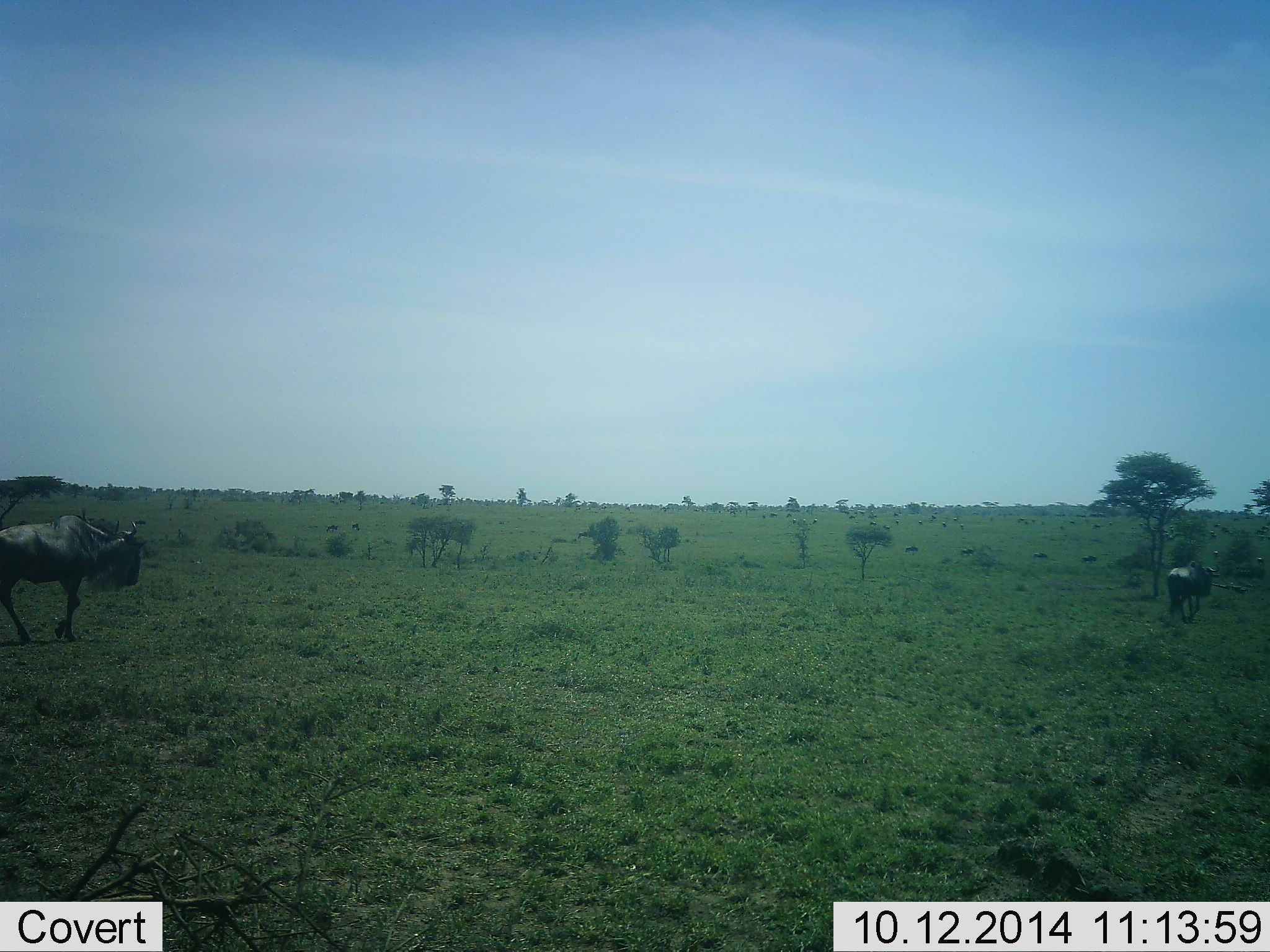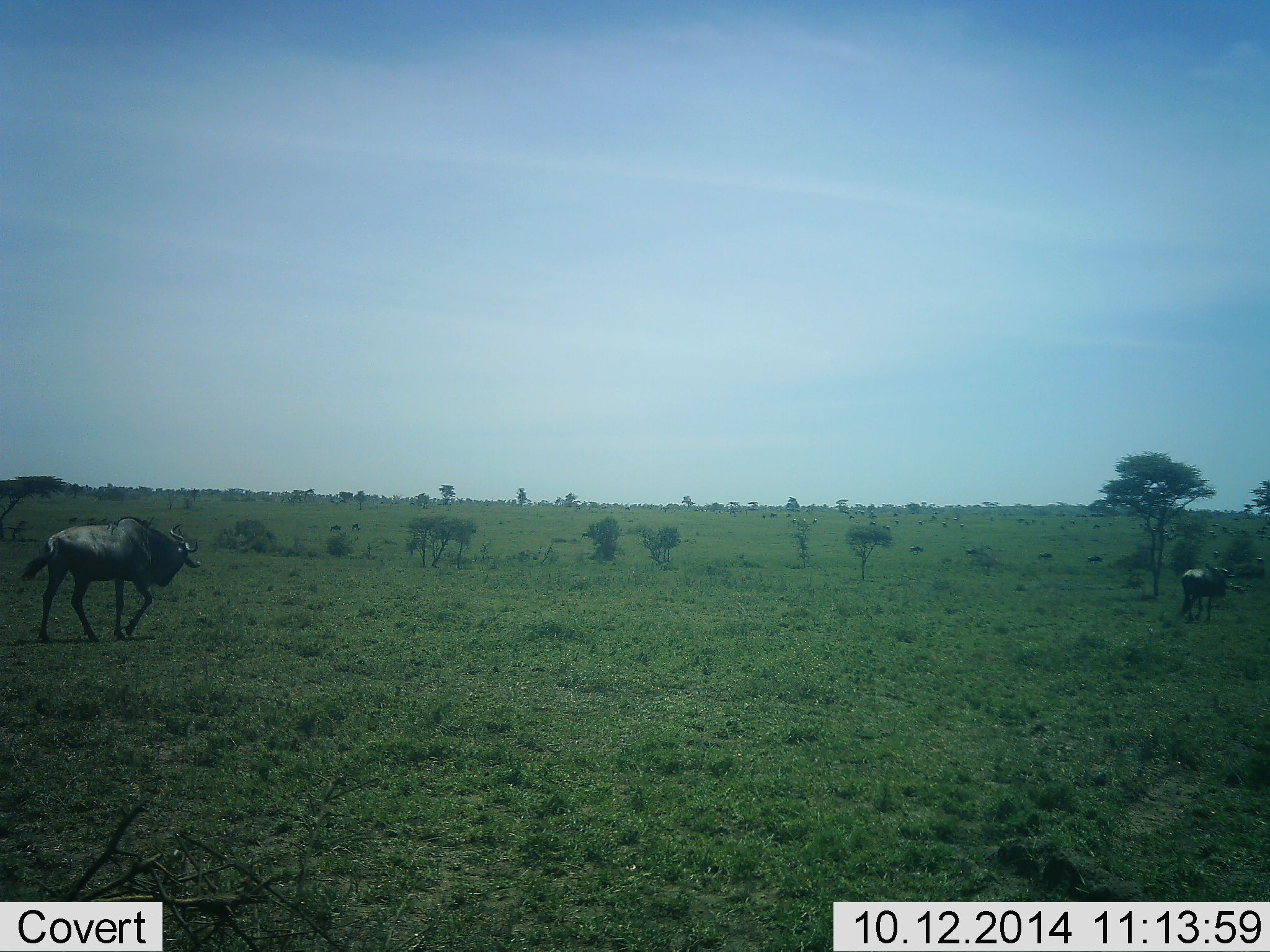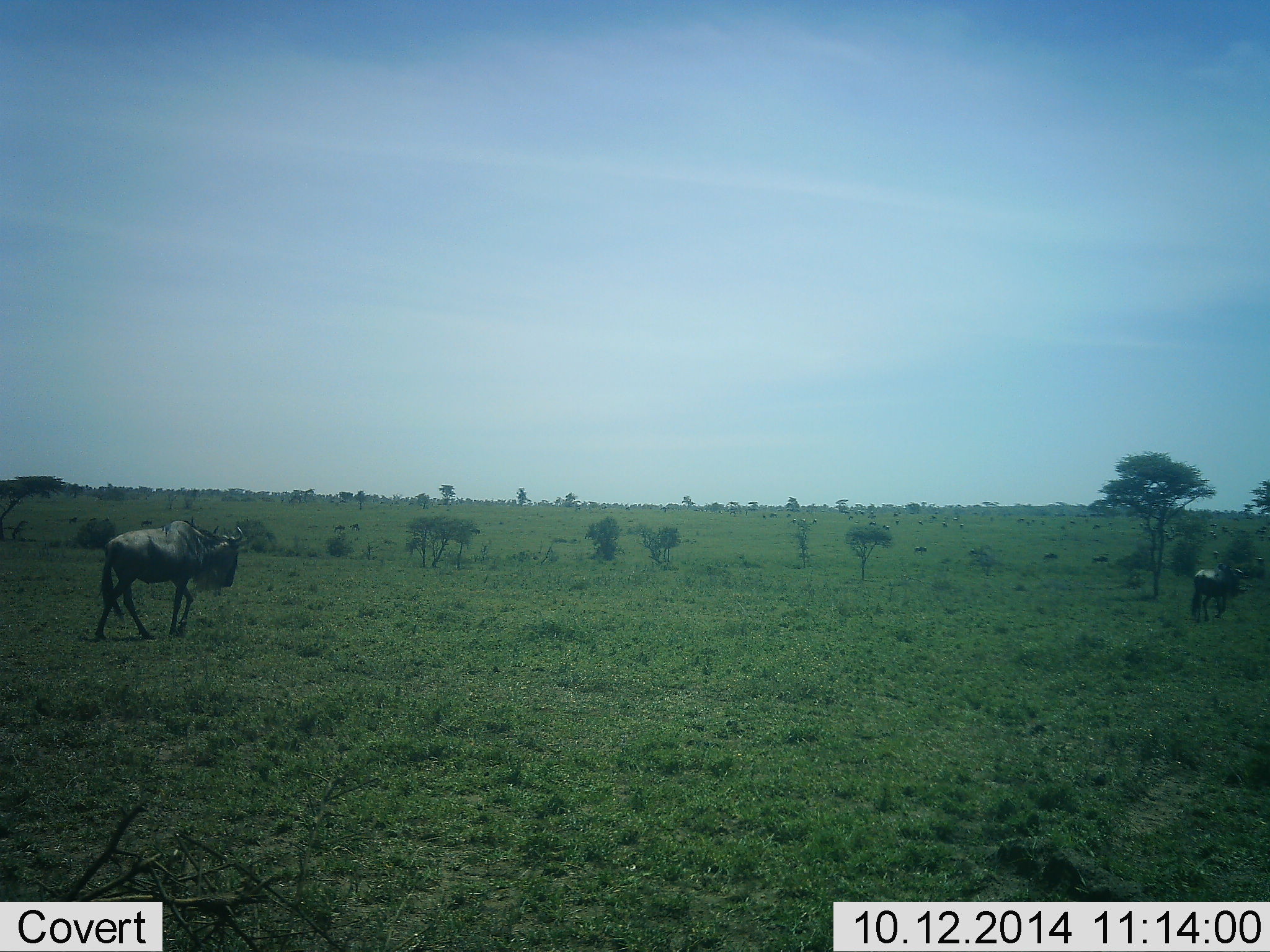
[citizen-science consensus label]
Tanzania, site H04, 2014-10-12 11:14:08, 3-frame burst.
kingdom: Animalia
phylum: Chordata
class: Mammalia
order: Artiodactyla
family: Bovidae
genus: Connochaetes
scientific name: Connochaetes taurinus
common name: blue wildebeest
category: wildebeest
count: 8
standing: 18%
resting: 0%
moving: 91%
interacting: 0%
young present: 0%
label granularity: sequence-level